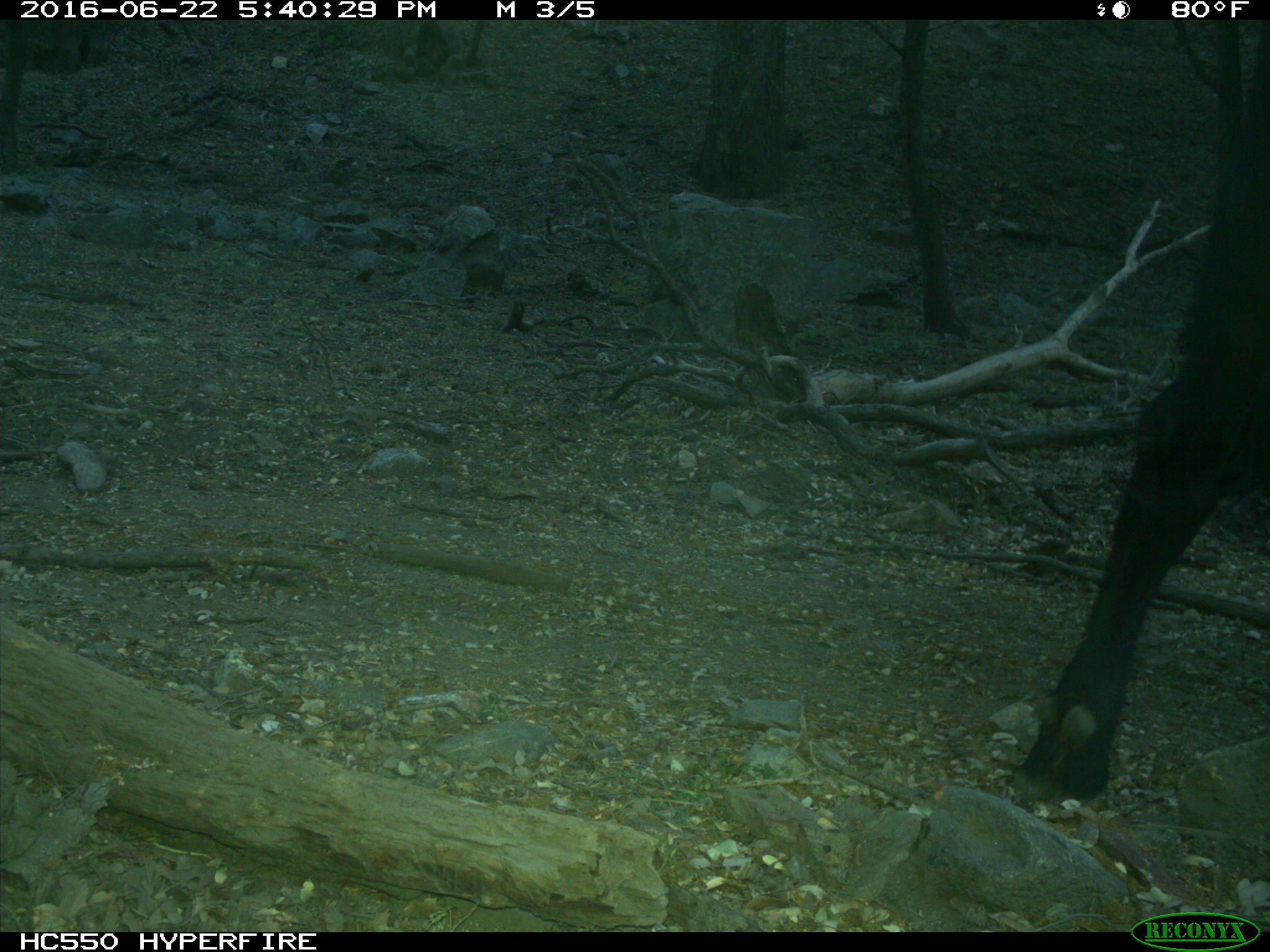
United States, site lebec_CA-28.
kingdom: Animalia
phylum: Chordata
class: Mammalia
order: Artiodactyla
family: Bovidae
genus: Bos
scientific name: Bos taurus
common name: domestic cow